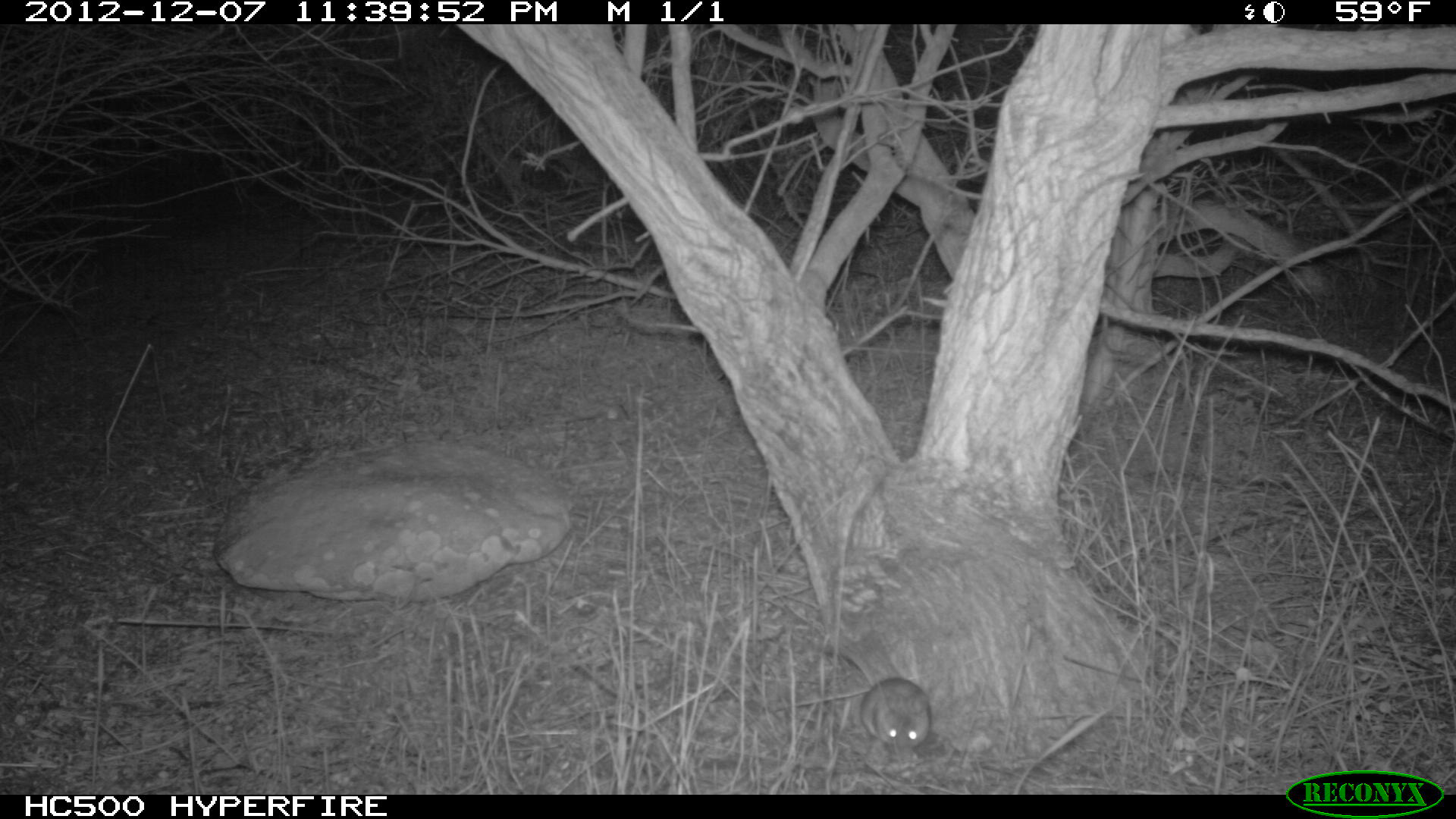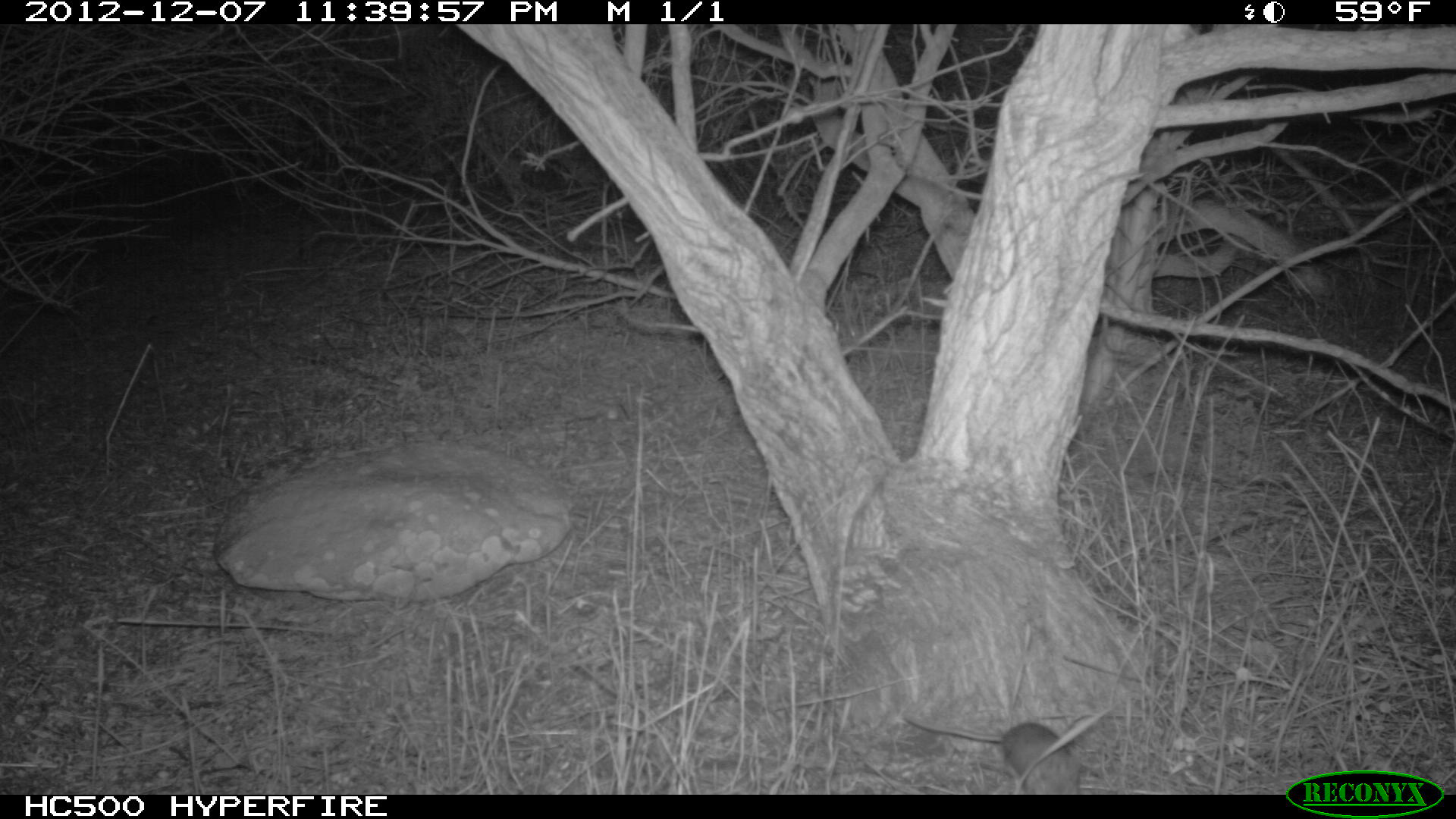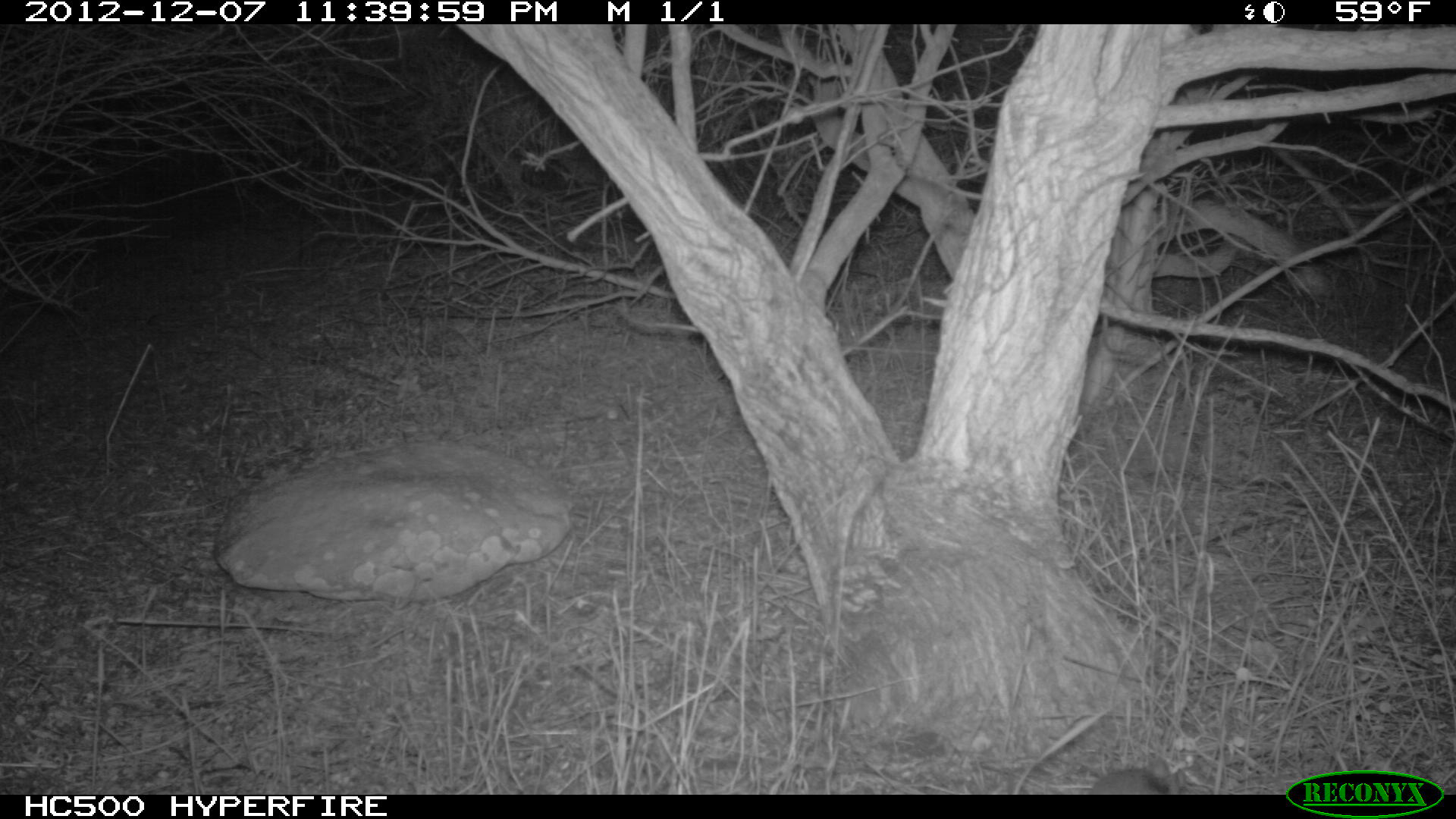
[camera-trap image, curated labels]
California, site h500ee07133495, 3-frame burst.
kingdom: Animalia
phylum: Chordata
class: Mammalia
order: Rodentia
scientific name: Rodentia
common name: rodent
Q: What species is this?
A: Rodent (Rodentia).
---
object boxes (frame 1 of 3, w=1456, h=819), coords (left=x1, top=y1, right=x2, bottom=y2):
rodent: (left=839, top=649, right=930, bottom=752)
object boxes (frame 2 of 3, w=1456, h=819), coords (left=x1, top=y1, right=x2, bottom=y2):
rodent: (left=902, top=715, right=1103, bottom=793)